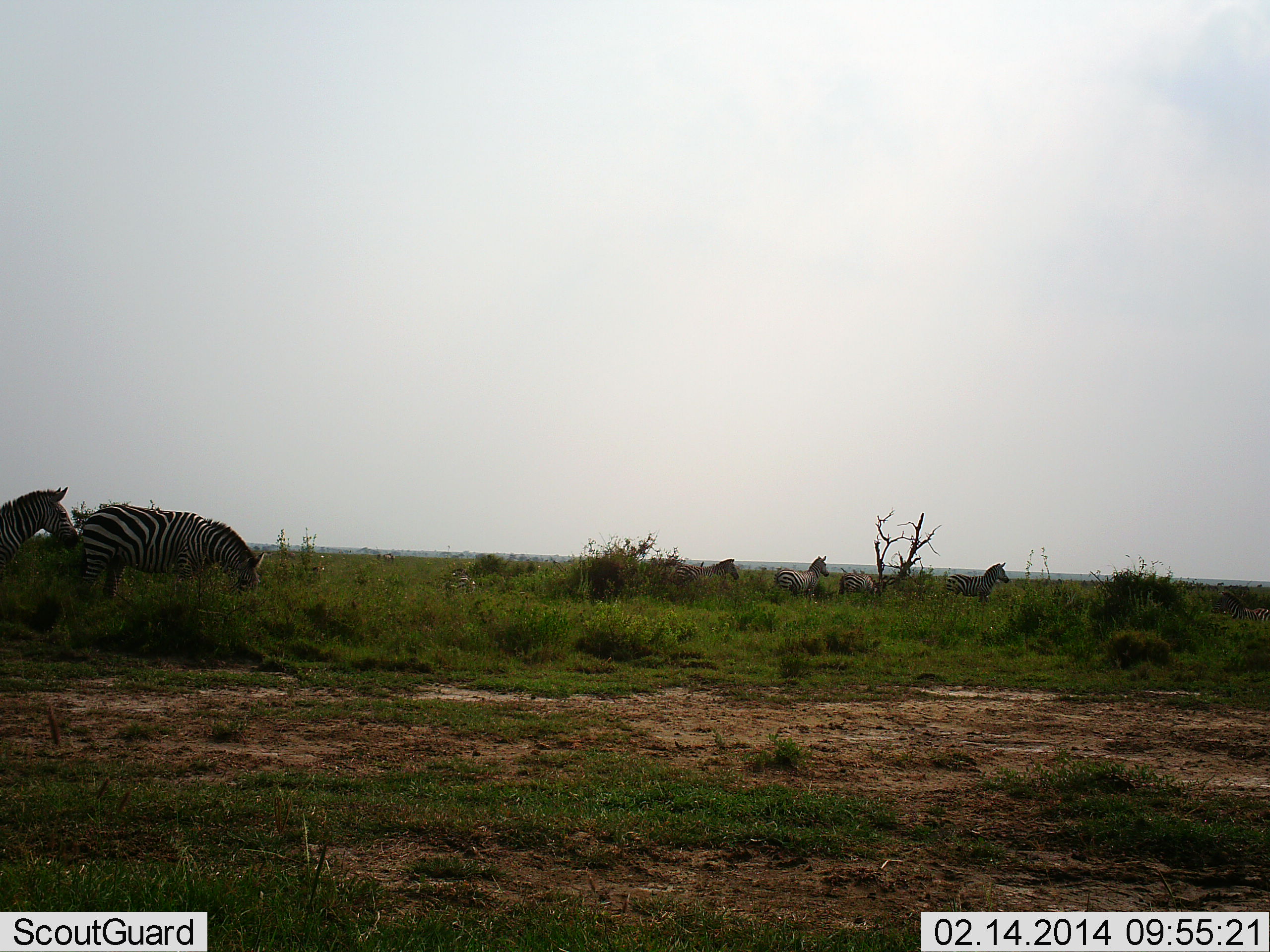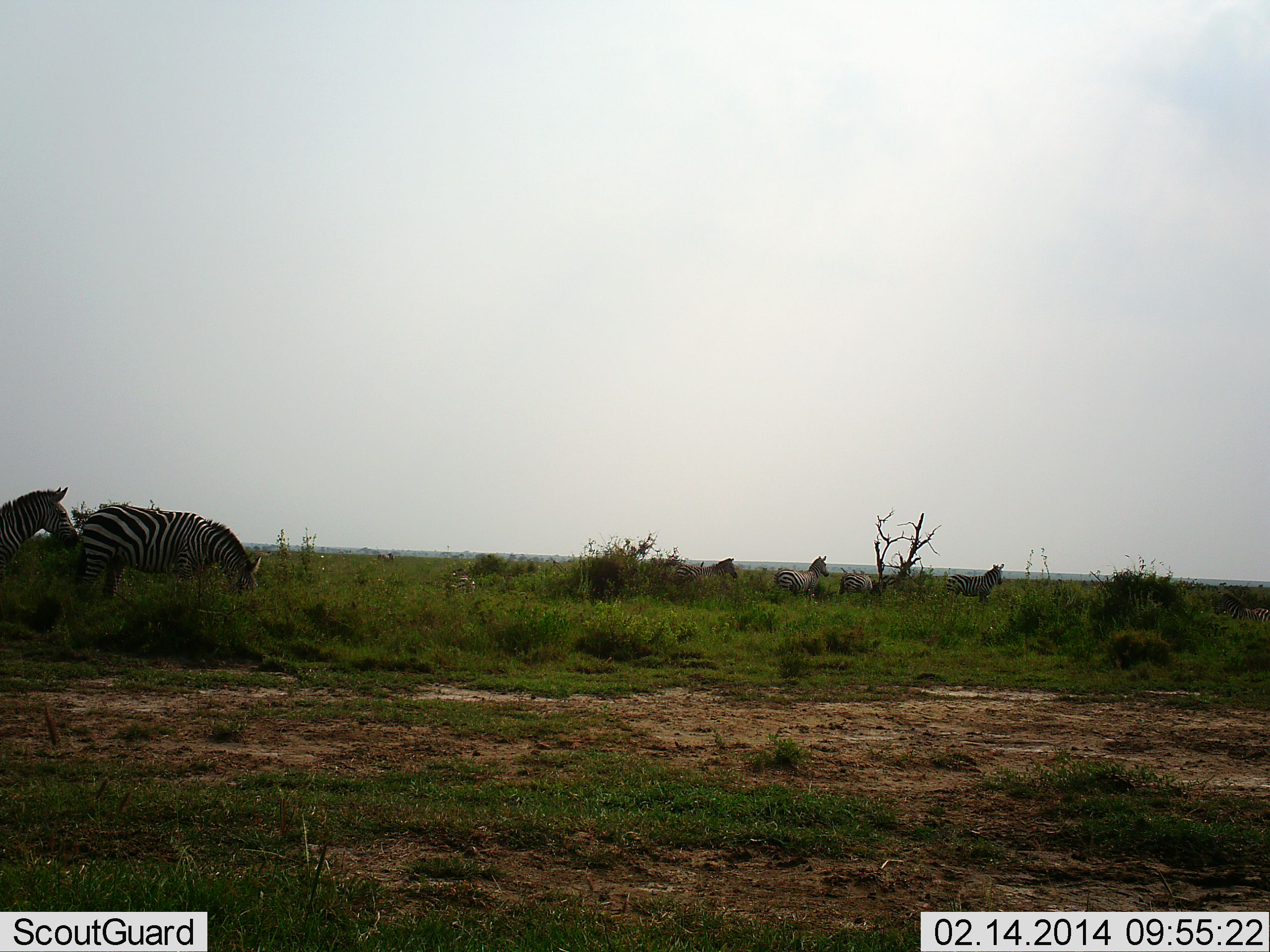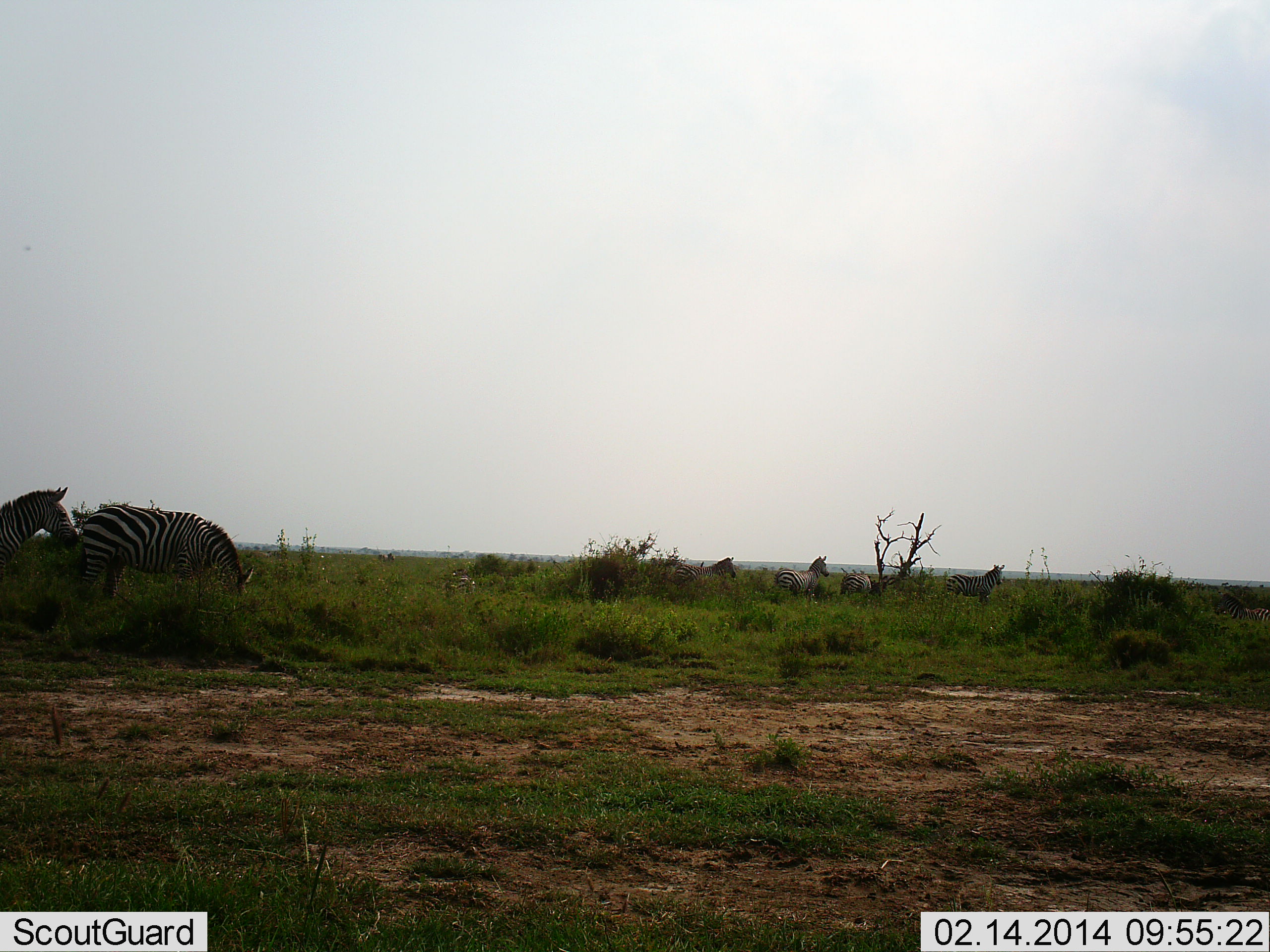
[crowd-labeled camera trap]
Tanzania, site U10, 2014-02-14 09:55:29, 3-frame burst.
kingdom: Animalia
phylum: Chordata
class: Mammalia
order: Perissodactyla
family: Equidae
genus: Equus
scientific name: Equus quagga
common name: plains zebra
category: zebra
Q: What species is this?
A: Zebra (plains zebra) (Equus quagga).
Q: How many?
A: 6.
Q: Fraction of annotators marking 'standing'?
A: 100%.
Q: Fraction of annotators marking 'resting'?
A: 10%.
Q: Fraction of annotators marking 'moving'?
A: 10%.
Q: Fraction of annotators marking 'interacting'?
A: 0%.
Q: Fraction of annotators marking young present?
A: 0%.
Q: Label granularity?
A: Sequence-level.